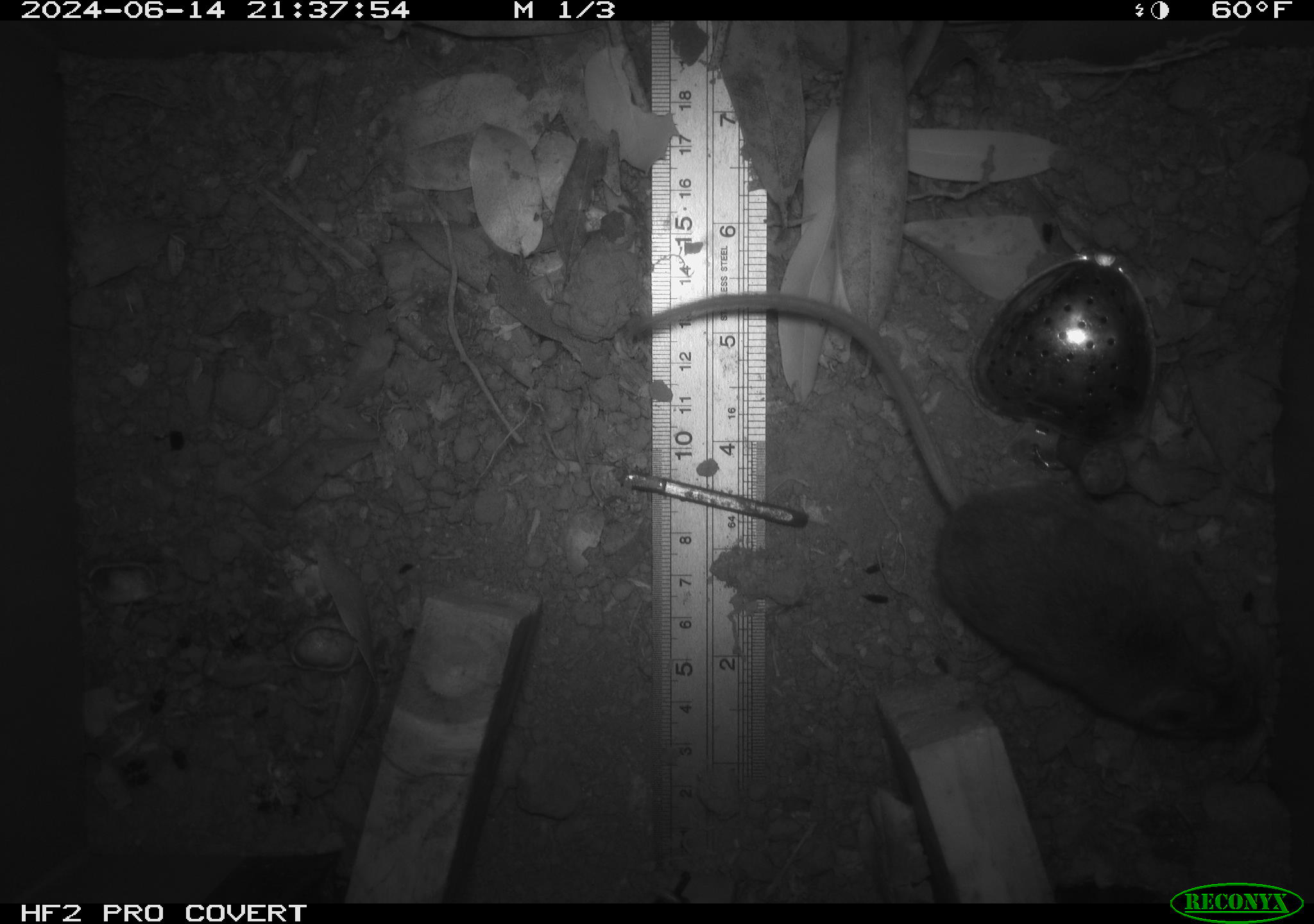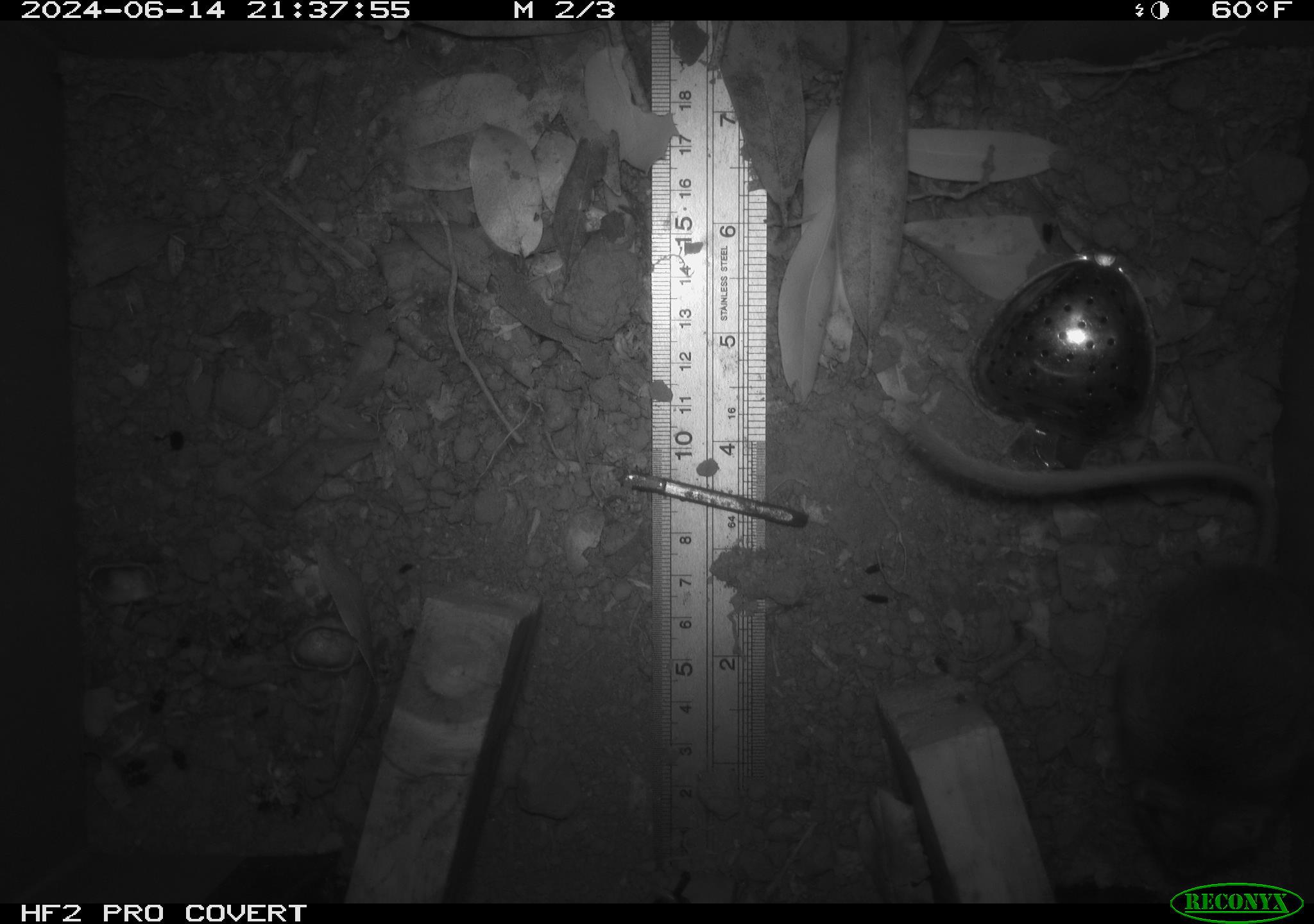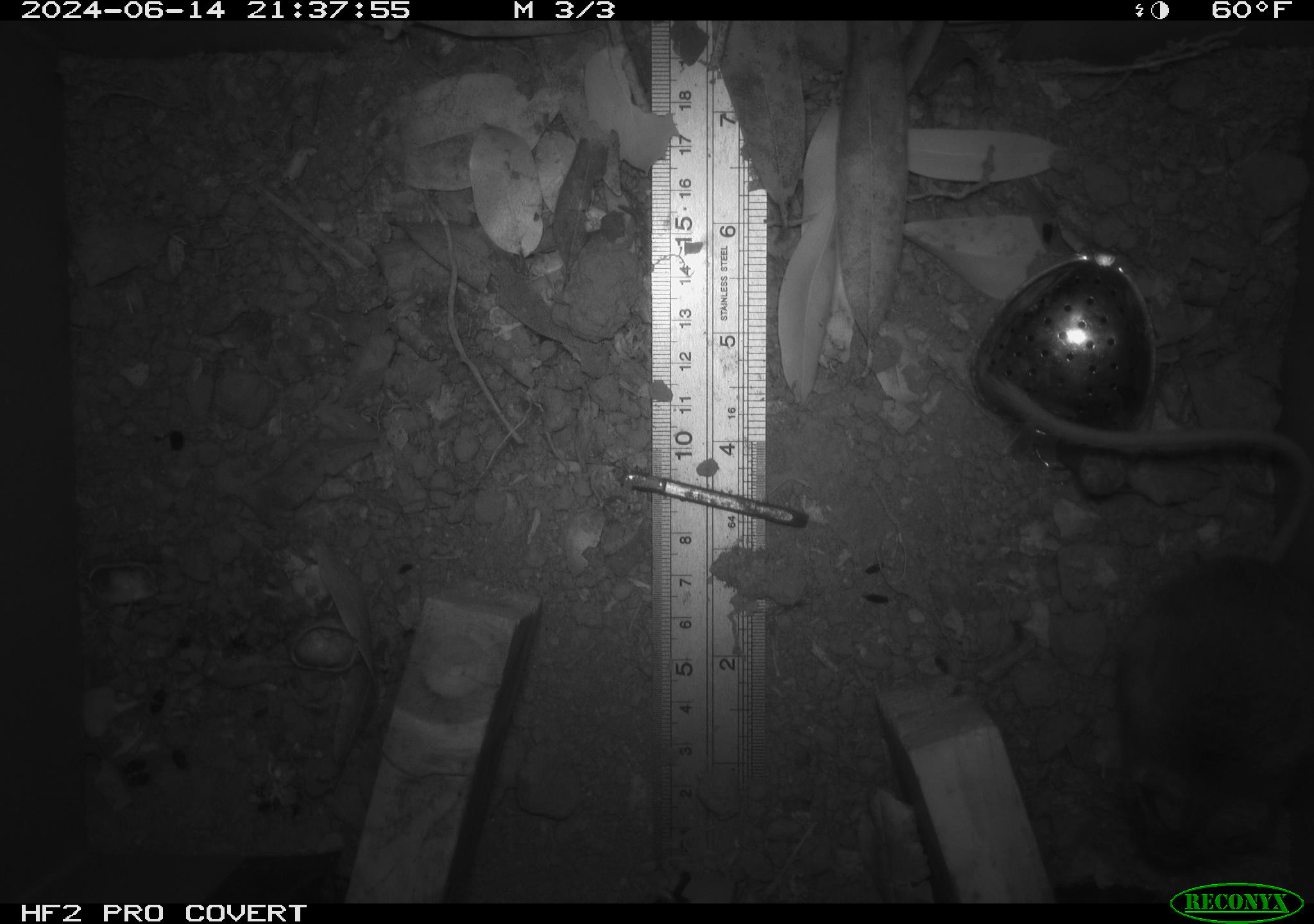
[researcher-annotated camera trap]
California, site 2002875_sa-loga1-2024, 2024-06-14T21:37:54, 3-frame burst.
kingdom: Animalia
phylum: Chordata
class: Mammalia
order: Rodentia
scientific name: Rodentia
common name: rodent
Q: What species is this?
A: Rodent (Rodentia).